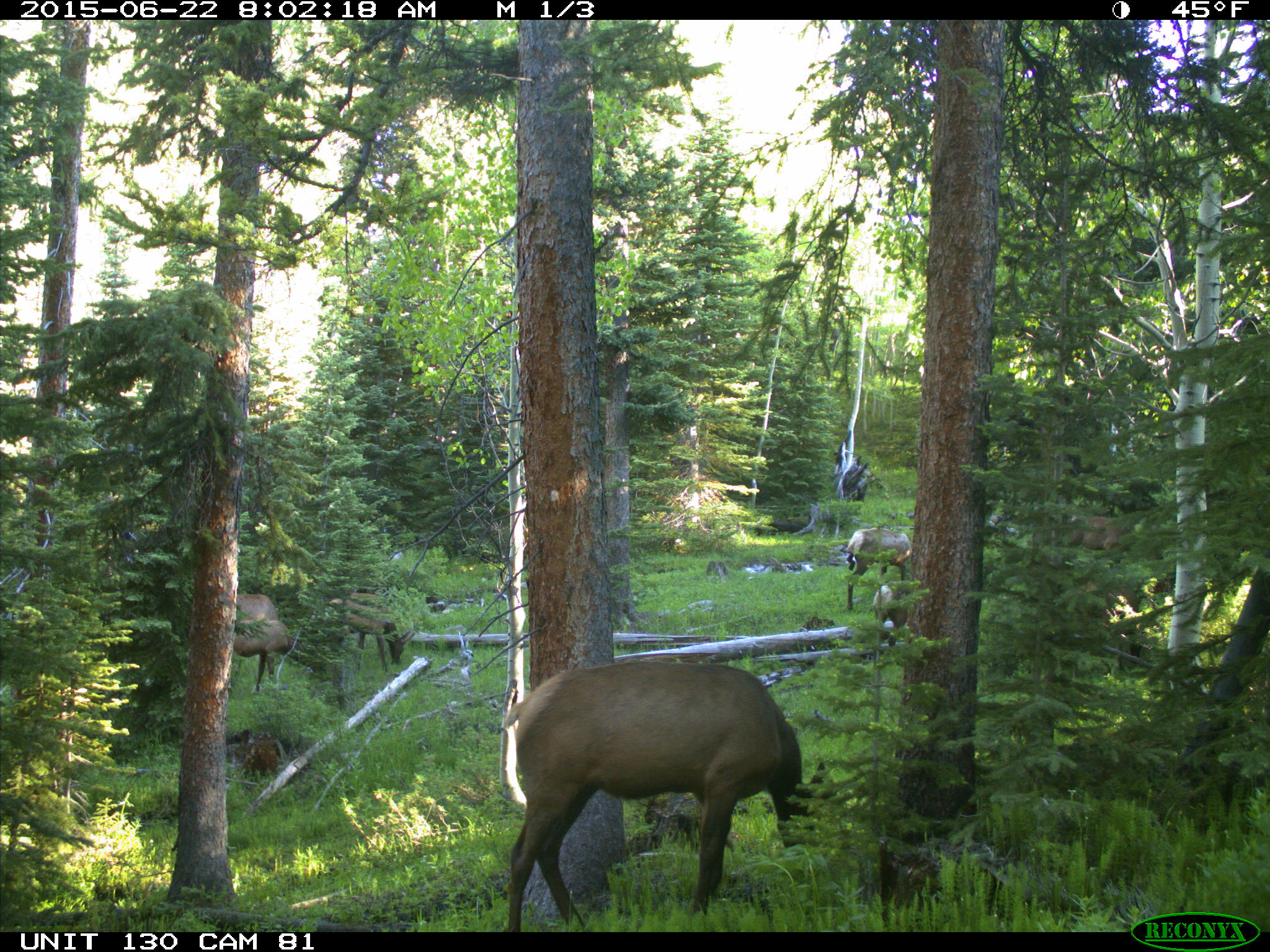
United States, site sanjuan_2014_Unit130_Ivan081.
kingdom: Animalia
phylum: Chordata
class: Mammalia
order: Artiodactyla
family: Cervidae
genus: Cervus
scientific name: Cervus elaphus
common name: red deer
Cervus elaphus (red deer).